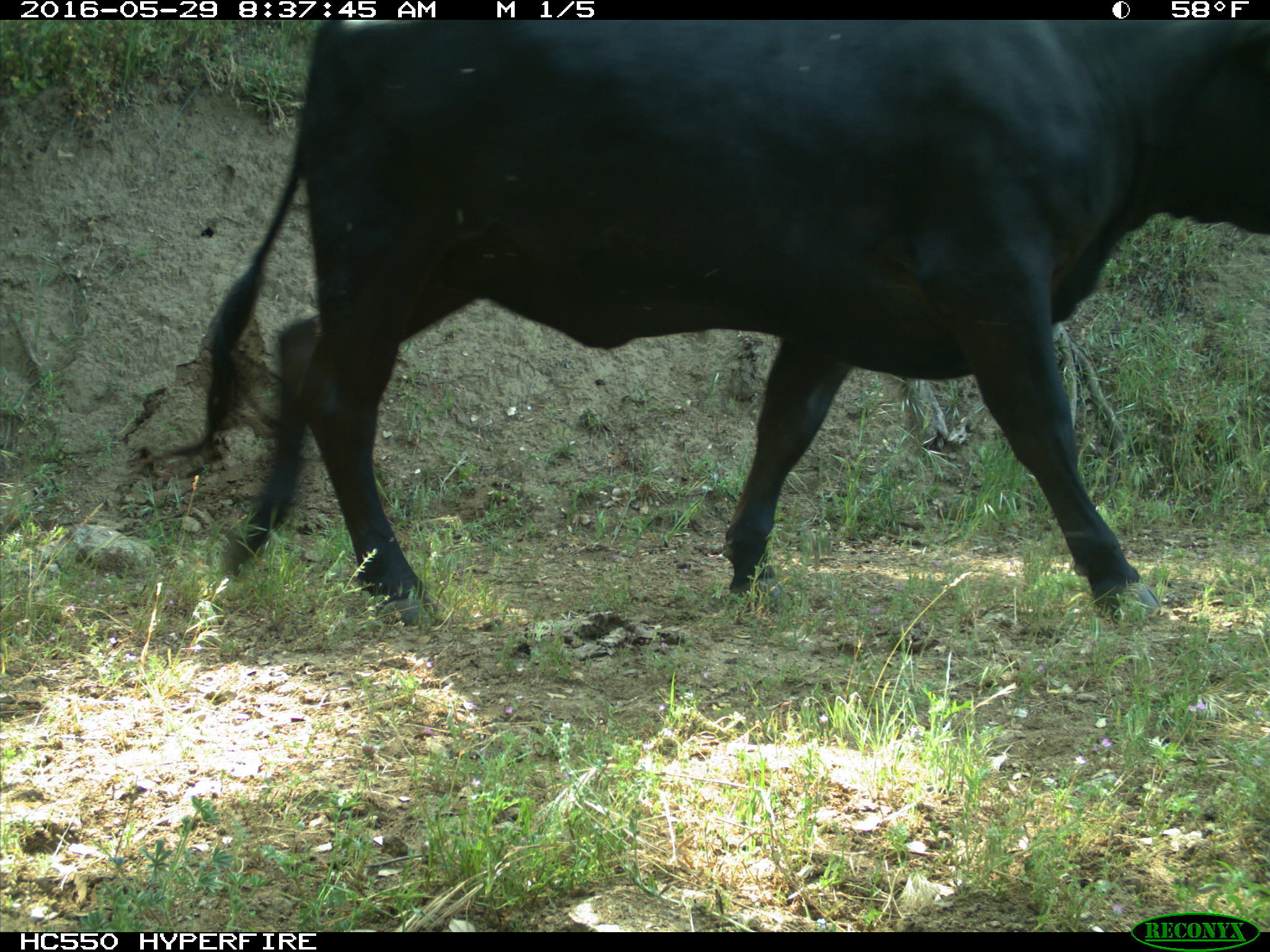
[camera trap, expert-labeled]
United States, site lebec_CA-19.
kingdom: Animalia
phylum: Chordata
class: Mammalia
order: Artiodactyla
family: Bovidae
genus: Bos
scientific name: Bos taurus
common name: domestic cow